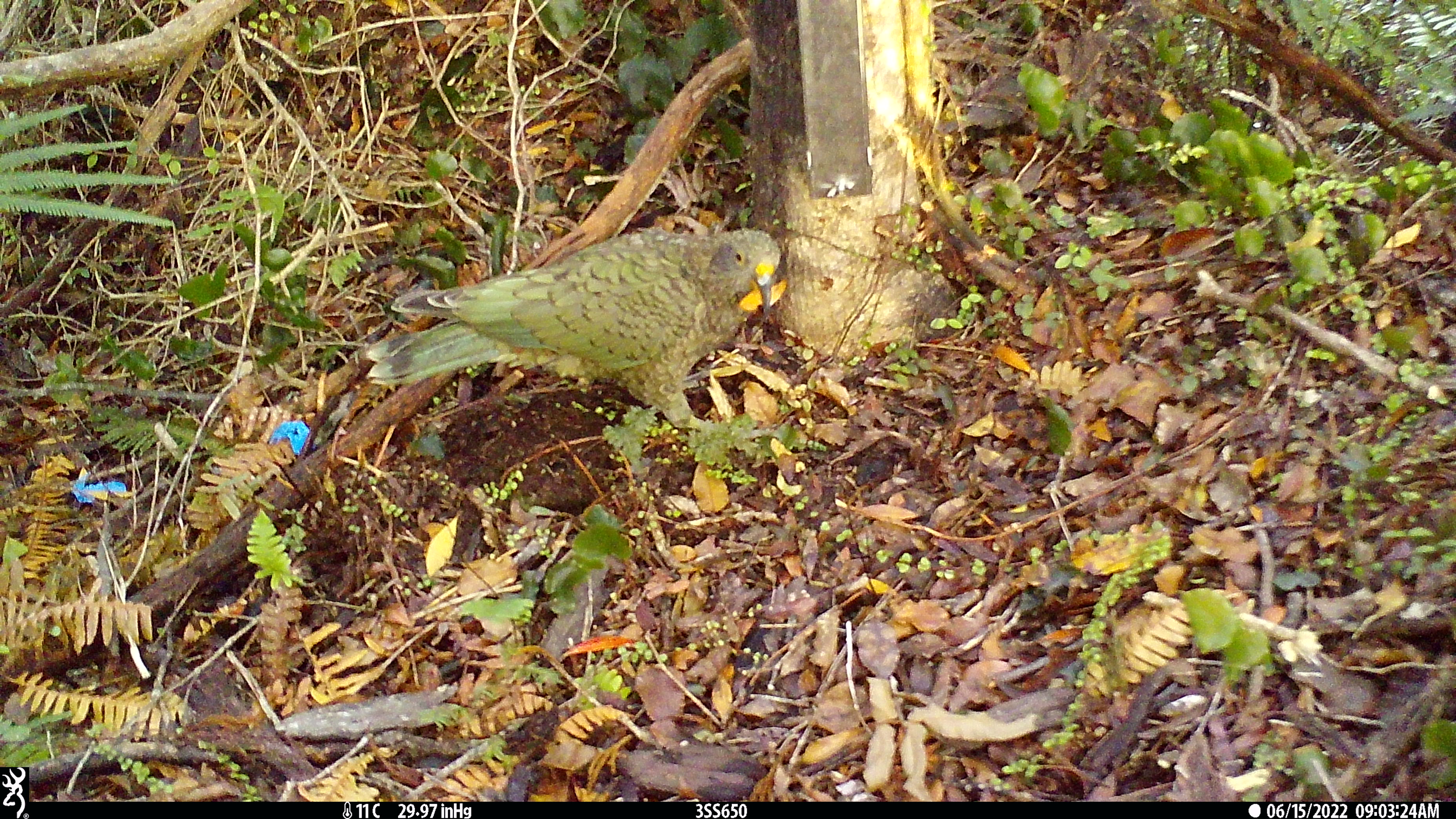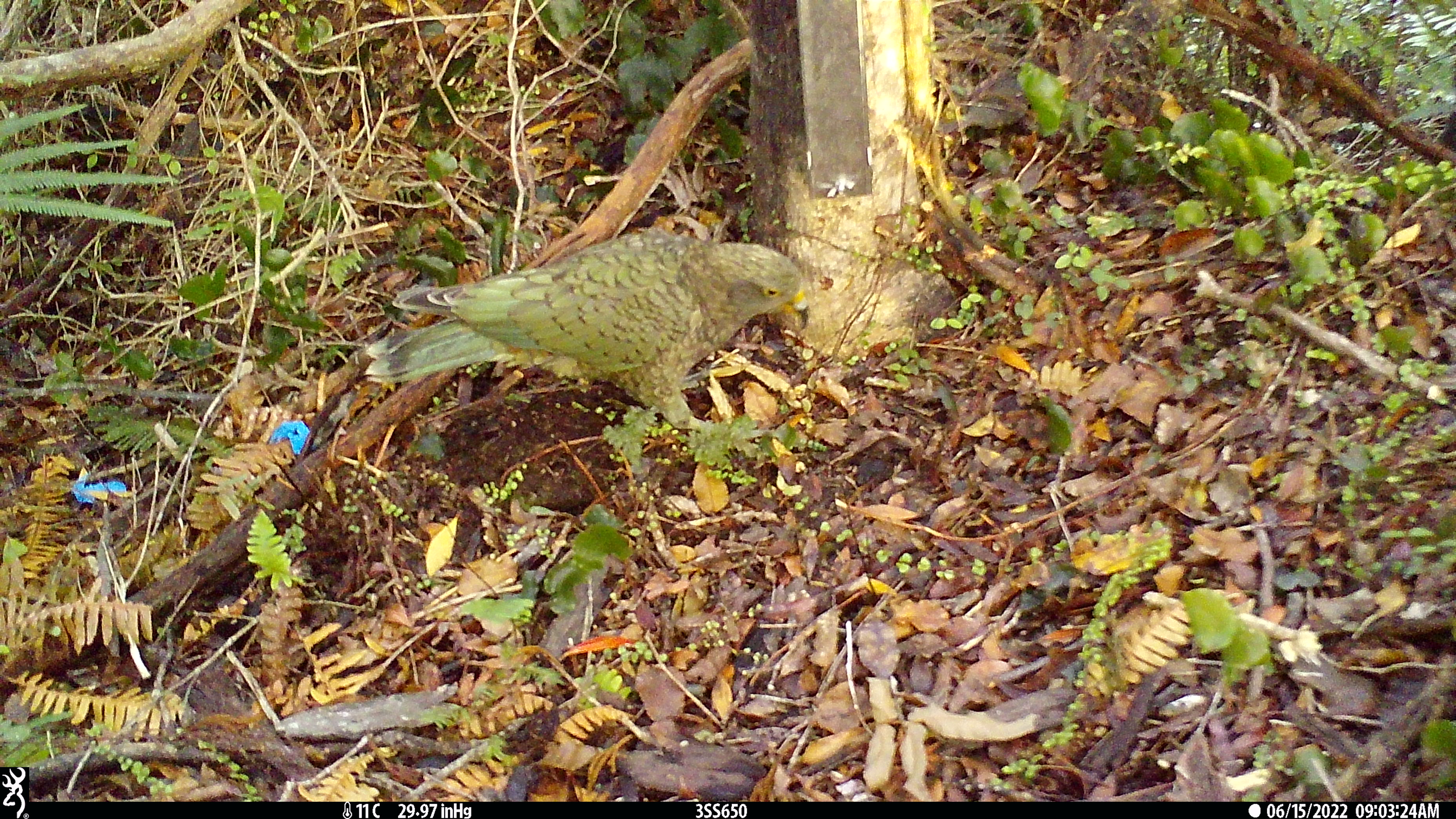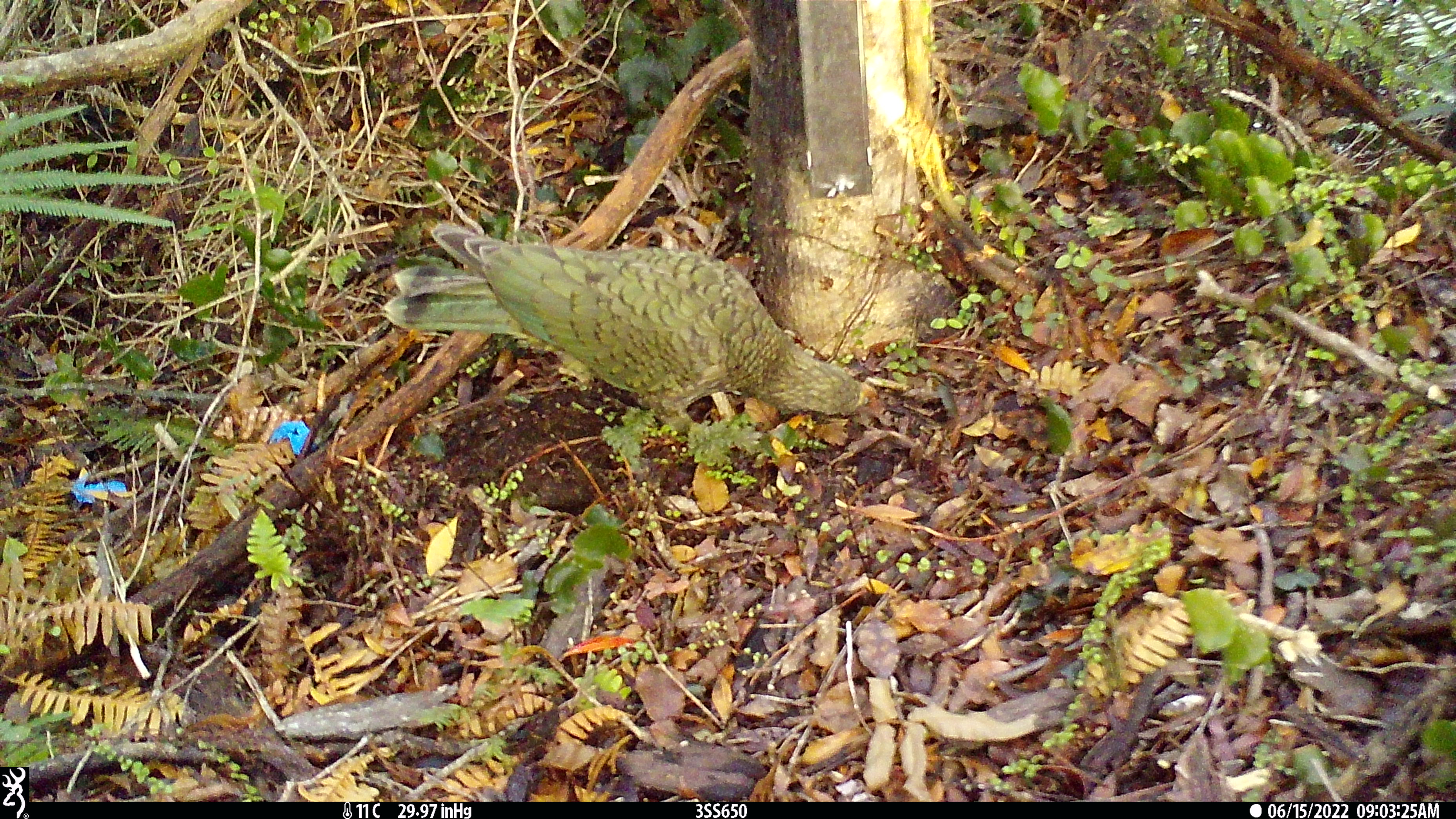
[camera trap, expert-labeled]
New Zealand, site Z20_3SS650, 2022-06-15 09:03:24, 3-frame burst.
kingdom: Animalia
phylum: Chordata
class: Aves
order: Psittaciformes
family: Strigopidae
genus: Nestor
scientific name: Nestor notabilis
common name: kea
Kea (Nestor notabilis).